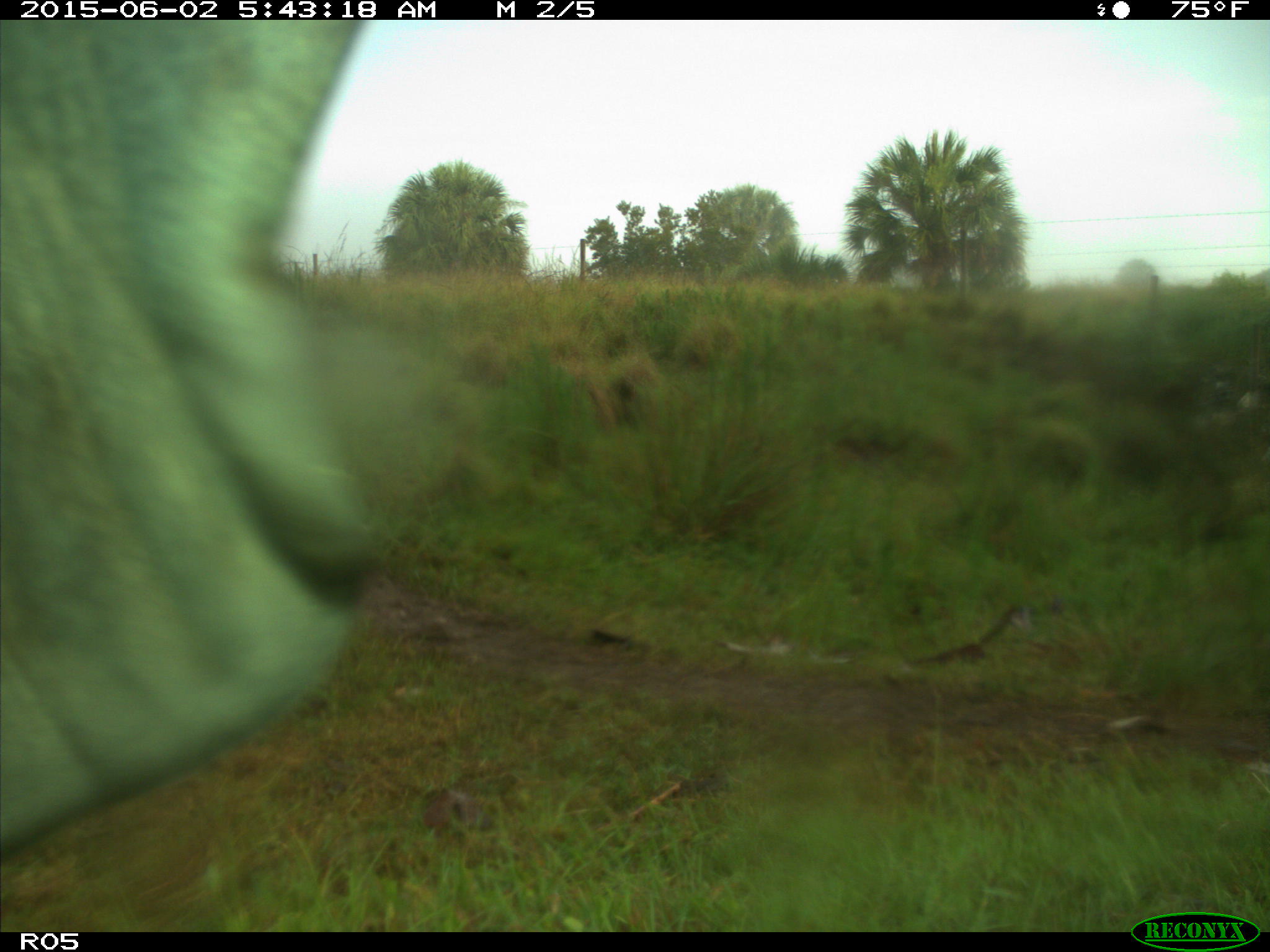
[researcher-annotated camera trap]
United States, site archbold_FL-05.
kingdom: Animalia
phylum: Chordata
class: Mammalia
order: Artiodactyla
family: Bovidae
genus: Bos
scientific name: Bos taurus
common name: domestic cow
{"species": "Bos taurus (domestic cow)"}